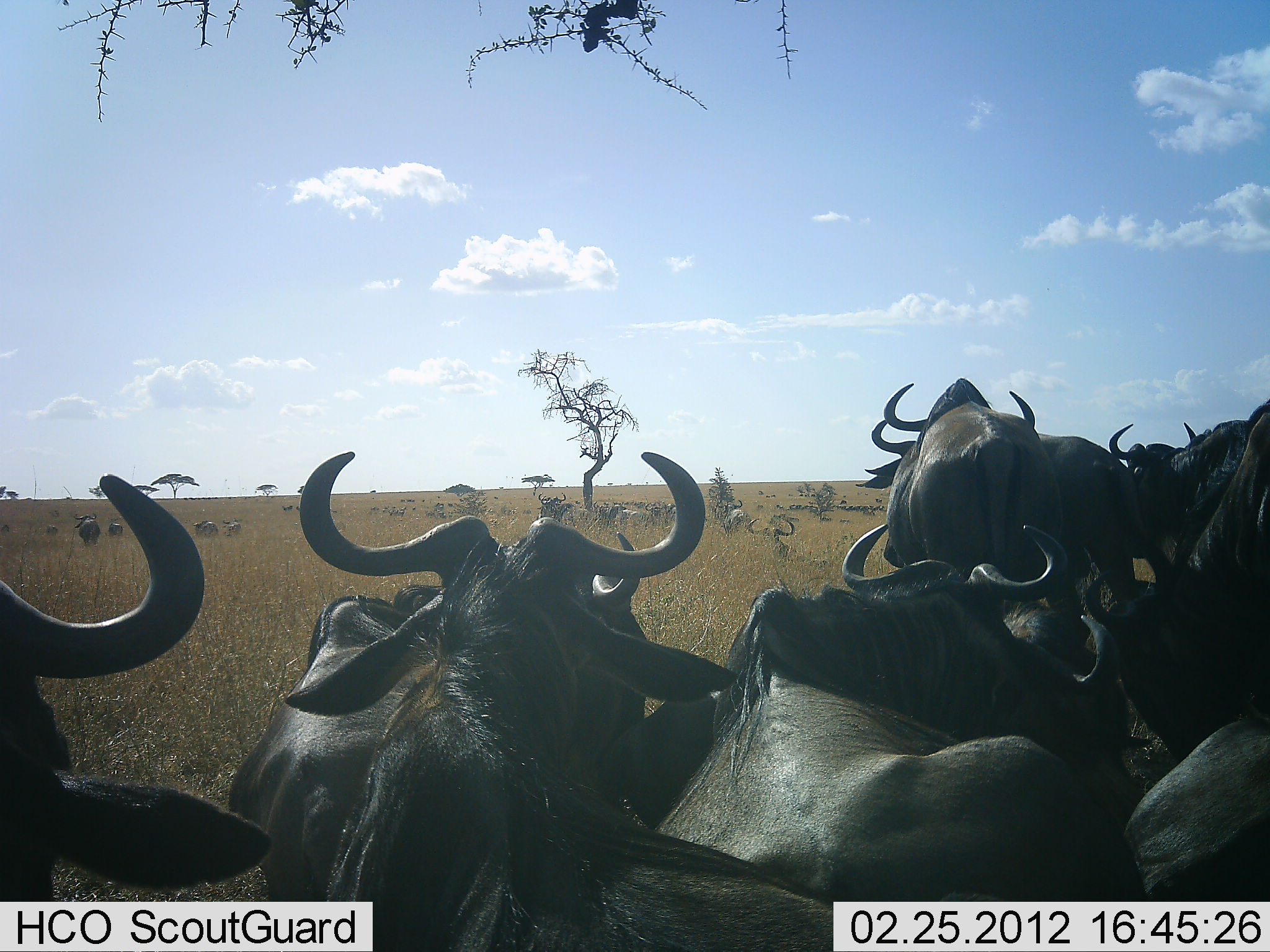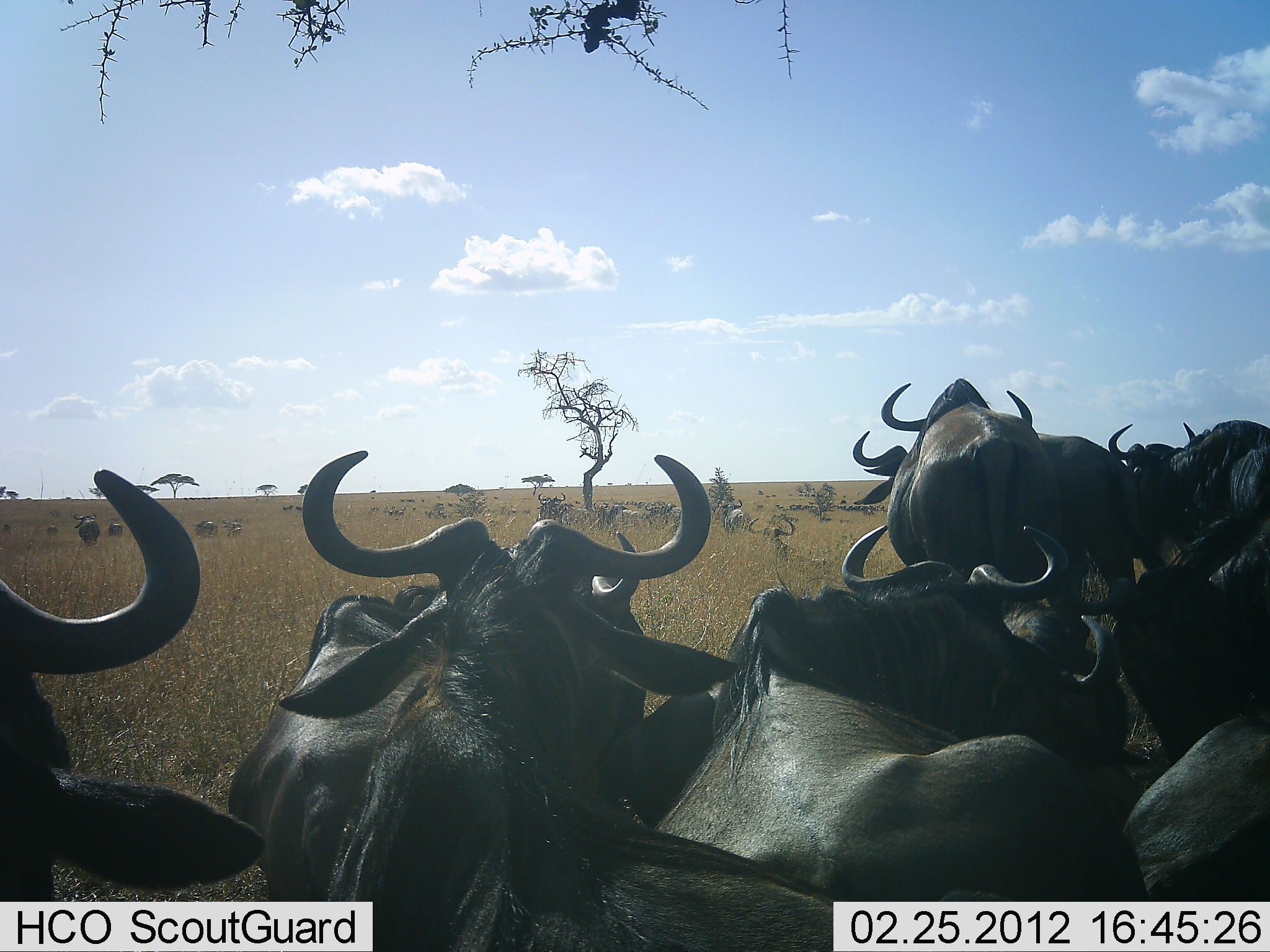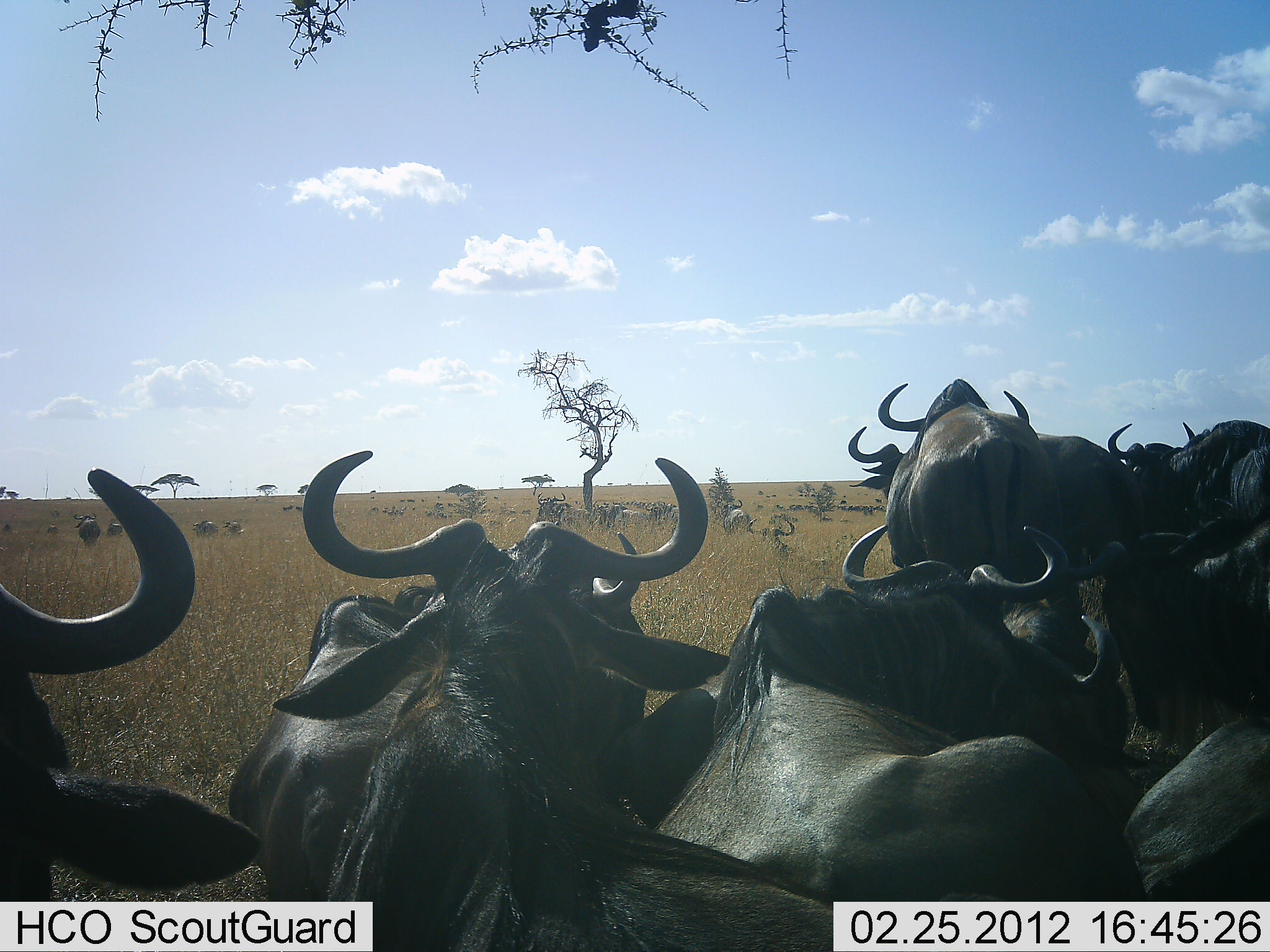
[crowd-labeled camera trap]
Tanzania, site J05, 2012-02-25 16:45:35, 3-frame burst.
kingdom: Animalia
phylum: Chordata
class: Mammalia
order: Artiodactyla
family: Bovidae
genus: Connochaetes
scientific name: Connochaetes taurinus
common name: blue wildebeest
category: wildebeest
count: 11-50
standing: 73%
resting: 88%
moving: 15%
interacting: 15%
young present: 0%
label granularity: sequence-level